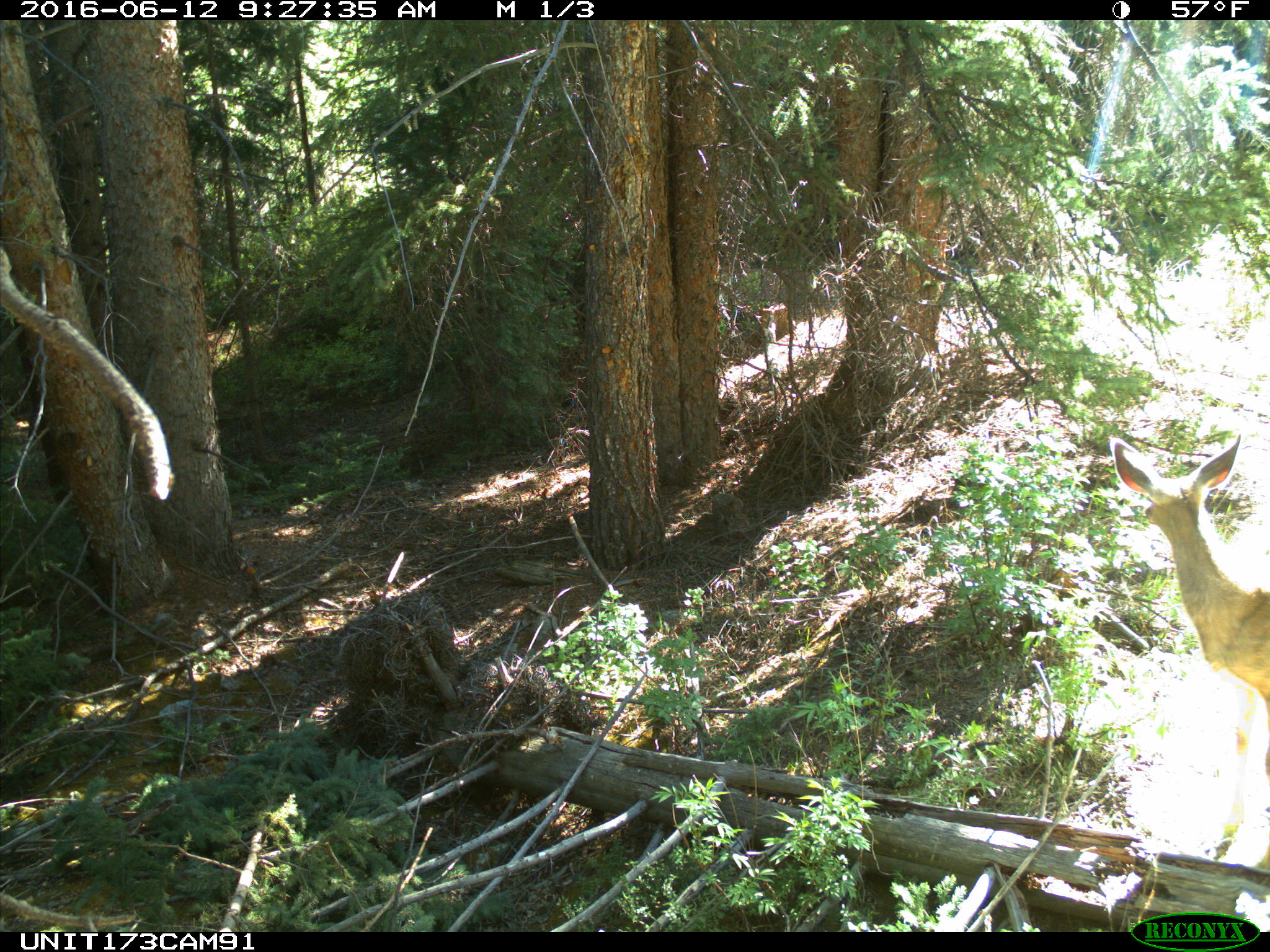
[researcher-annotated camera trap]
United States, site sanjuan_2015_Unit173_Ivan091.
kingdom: Animalia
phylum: Chordata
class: Mammalia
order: Artiodactyla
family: Cervidae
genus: Odocoileus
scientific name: Odocoileus hemionus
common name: mule deer